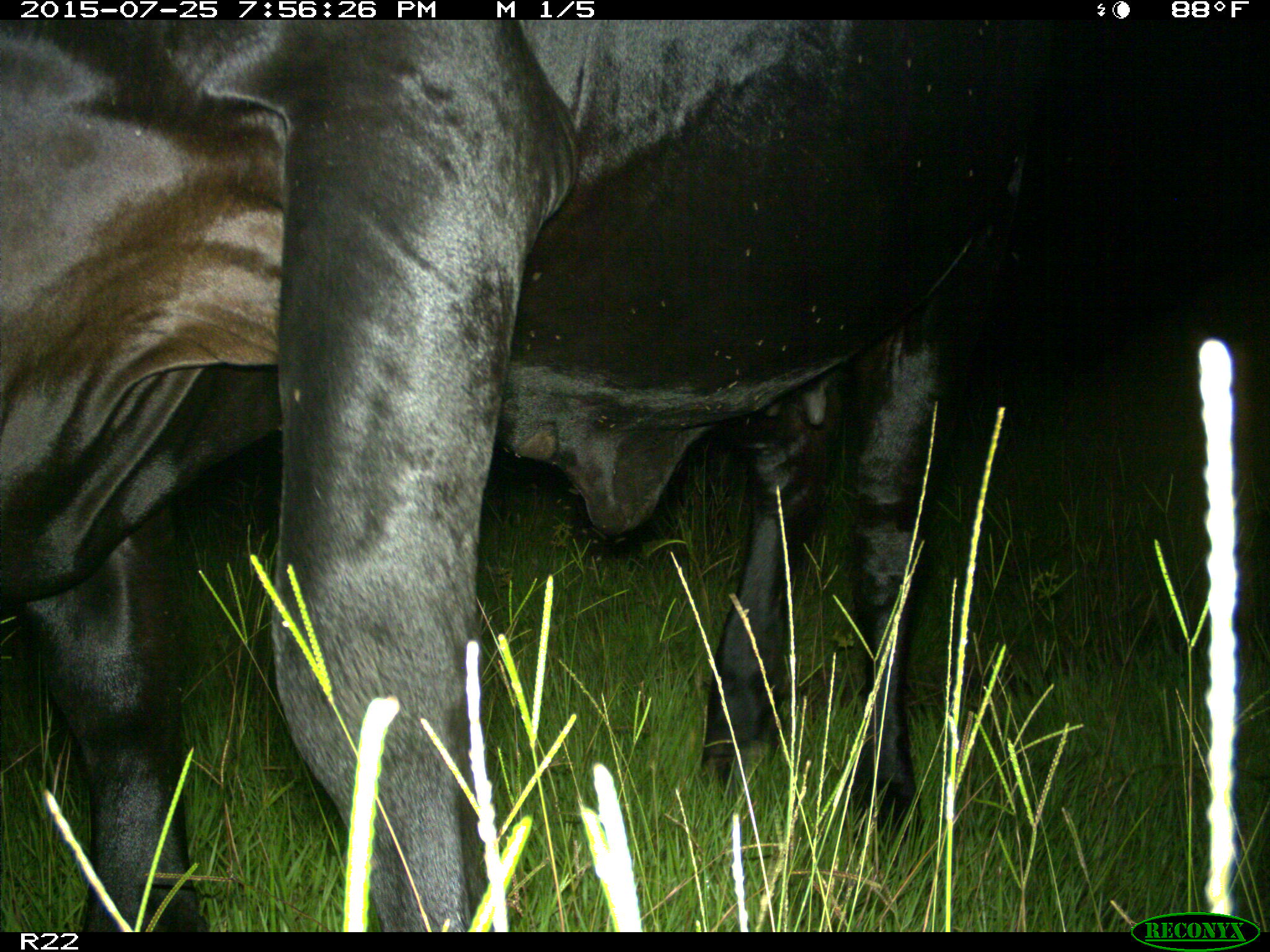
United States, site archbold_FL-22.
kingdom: Animalia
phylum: Chordata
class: Mammalia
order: Artiodactyla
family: Bovidae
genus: Bos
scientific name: Bos taurus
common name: domestic cow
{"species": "Bos taurus (domestic cow)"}